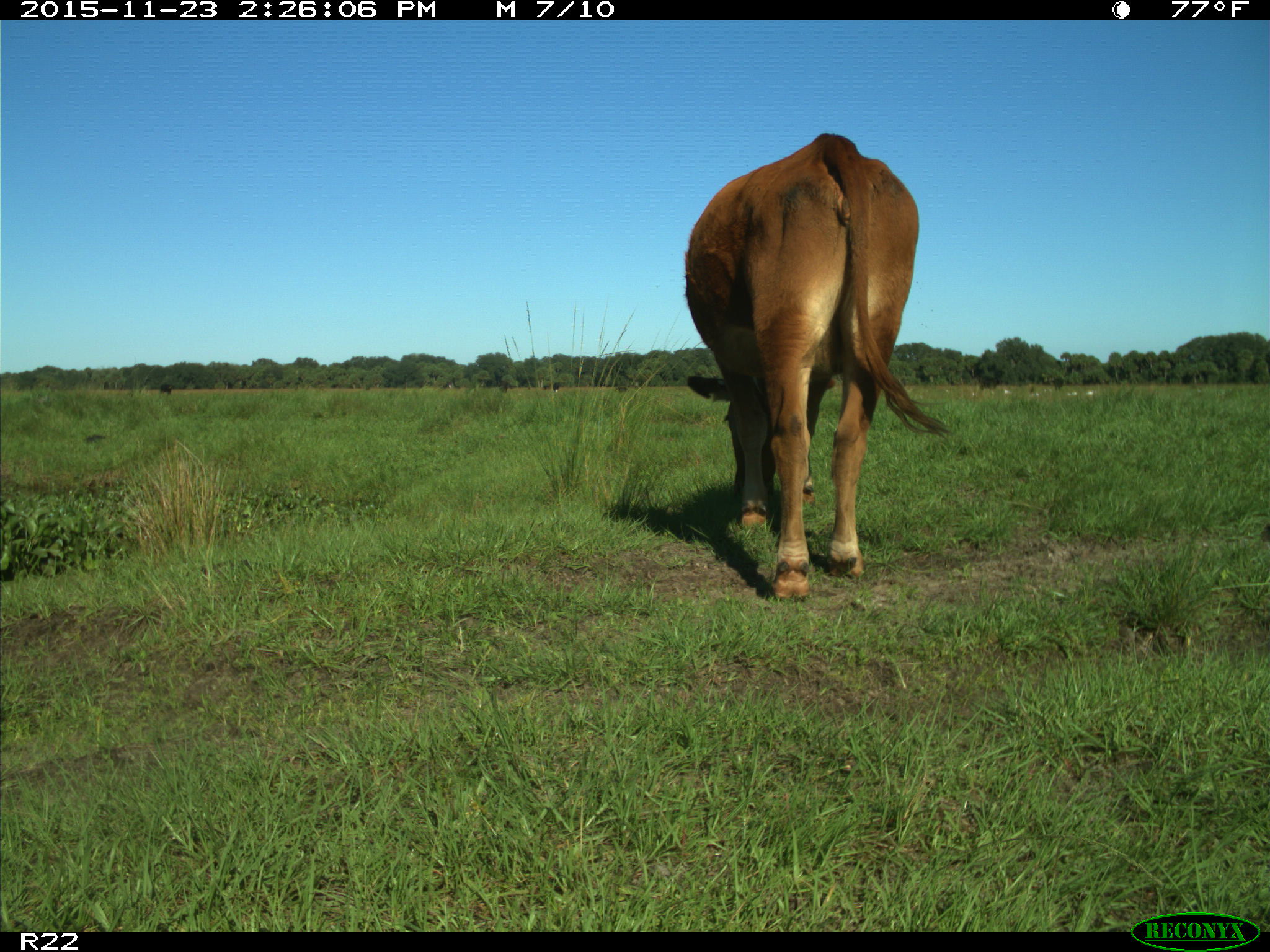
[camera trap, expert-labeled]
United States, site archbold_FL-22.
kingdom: Animalia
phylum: Chordata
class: Mammalia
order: Artiodactyla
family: Bovidae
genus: Bos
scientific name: Bos taurus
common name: domestic cow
Bos taurus (domestic cow).